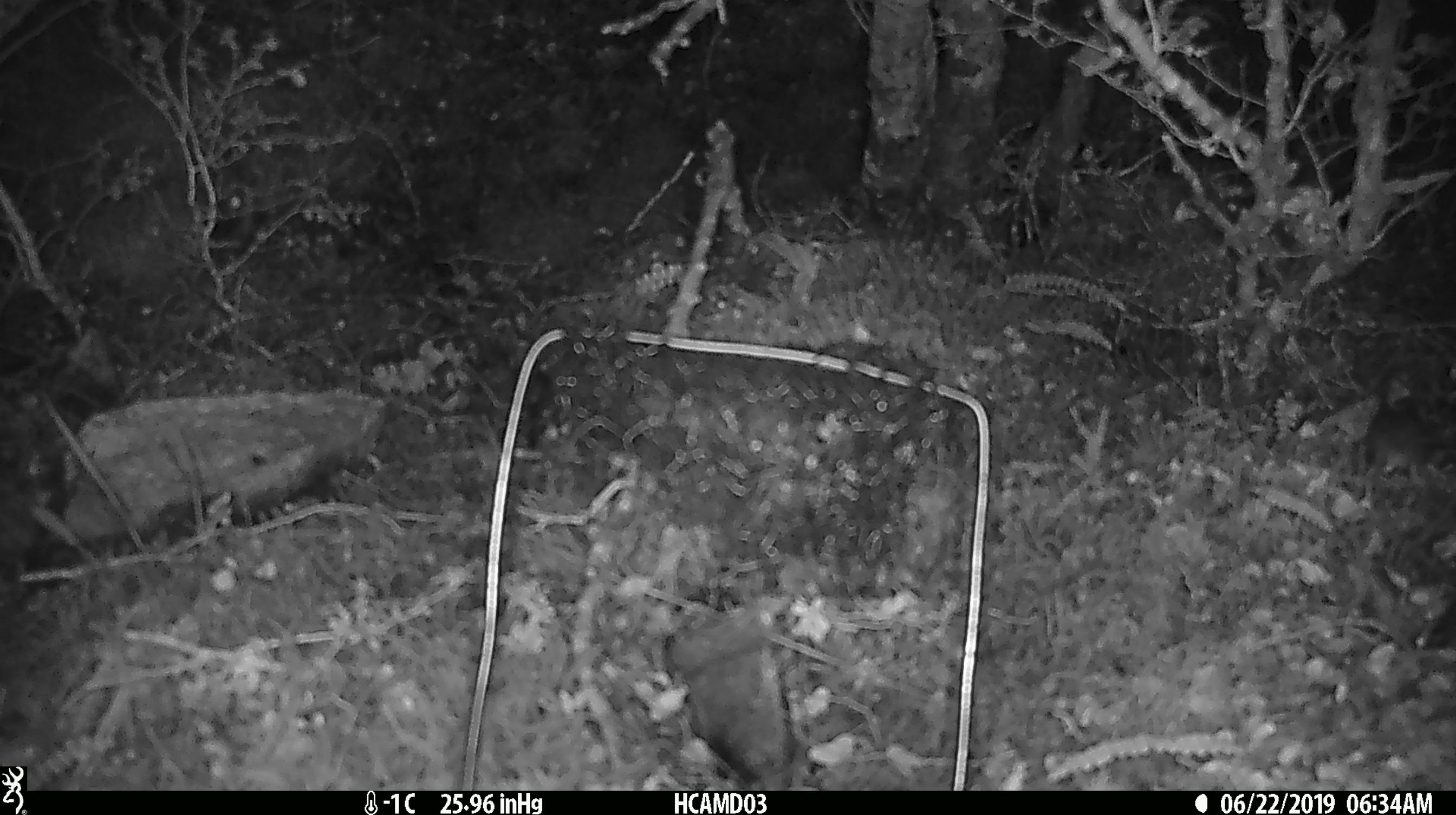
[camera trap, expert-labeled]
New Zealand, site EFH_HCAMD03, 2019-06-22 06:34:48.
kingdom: Animalia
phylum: Chordata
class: Mammalia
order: Rodentia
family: Muridae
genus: Mus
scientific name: Mus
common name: mouse